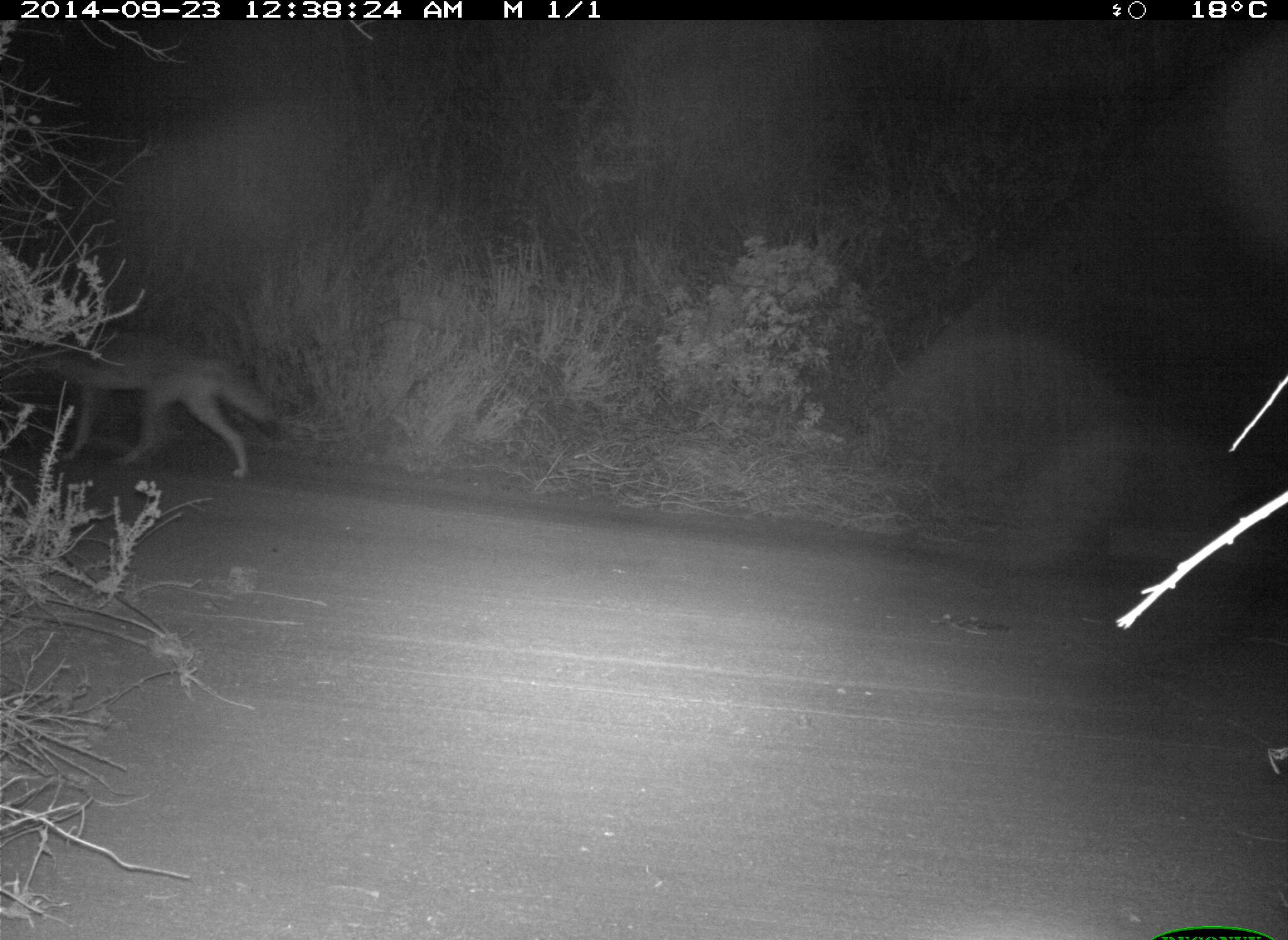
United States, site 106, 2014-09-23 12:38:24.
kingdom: Animalia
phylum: Chordata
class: Mammalia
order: Carnivora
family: Canidae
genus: Canis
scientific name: Canis latrans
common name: coyote